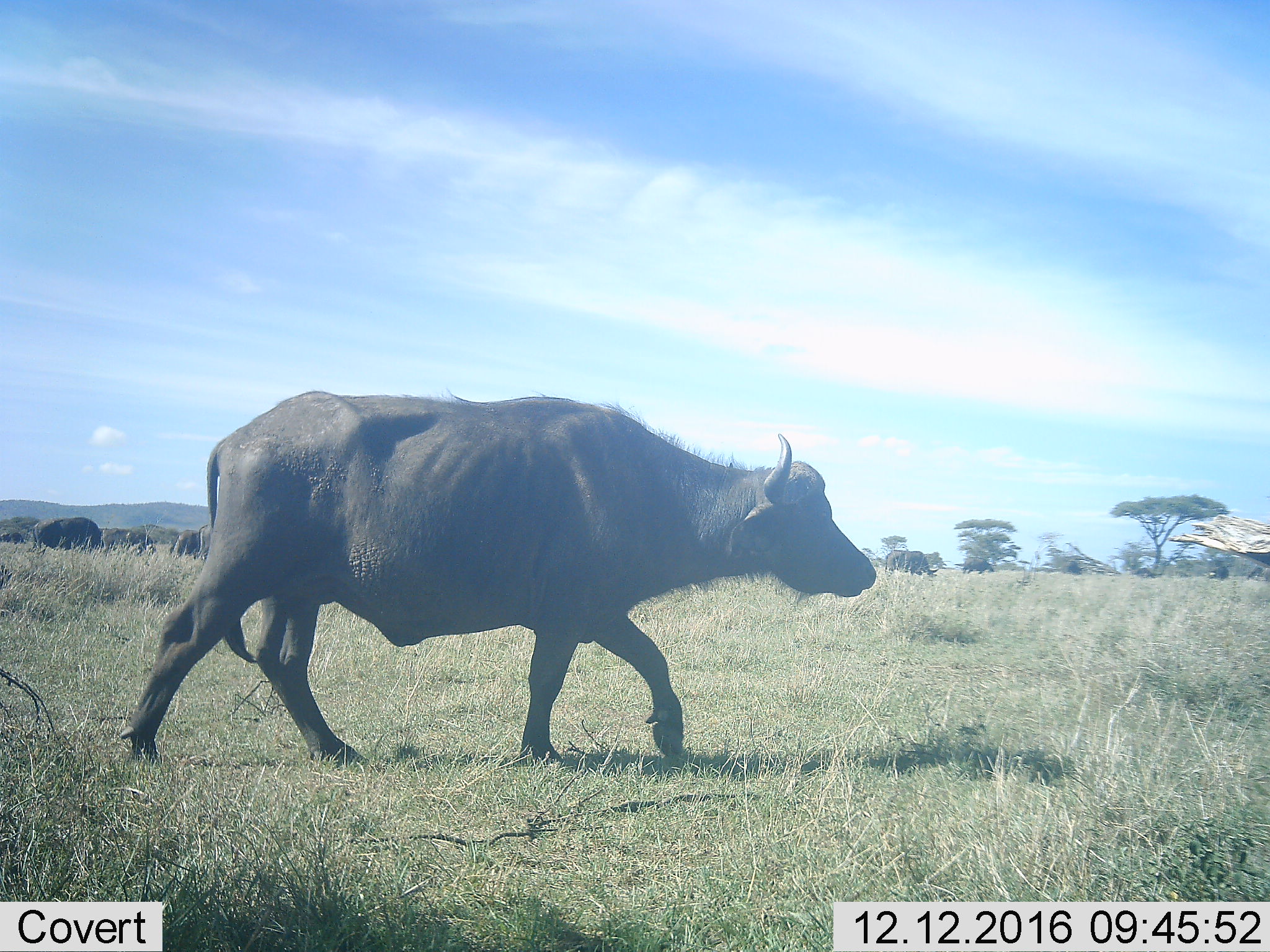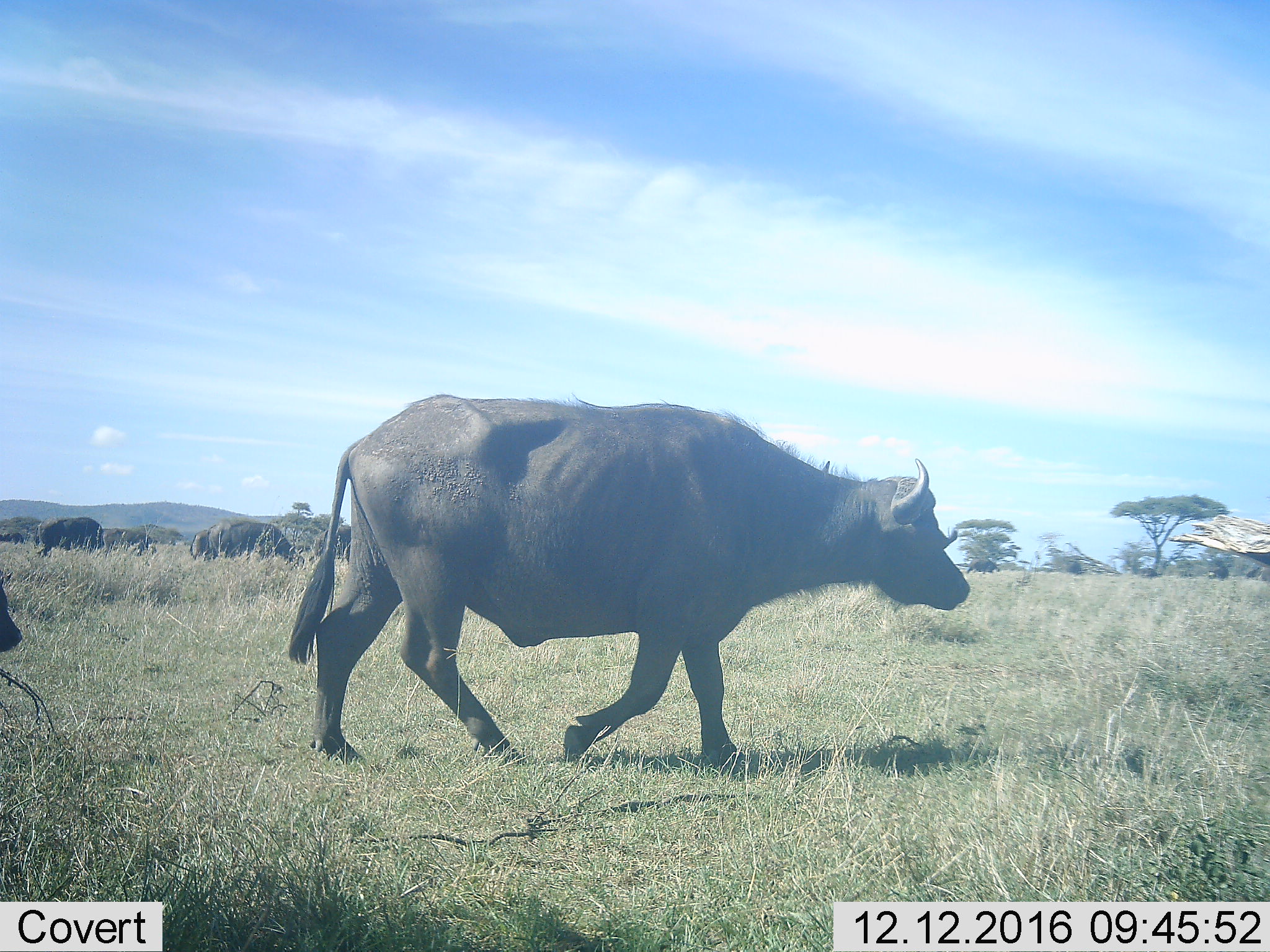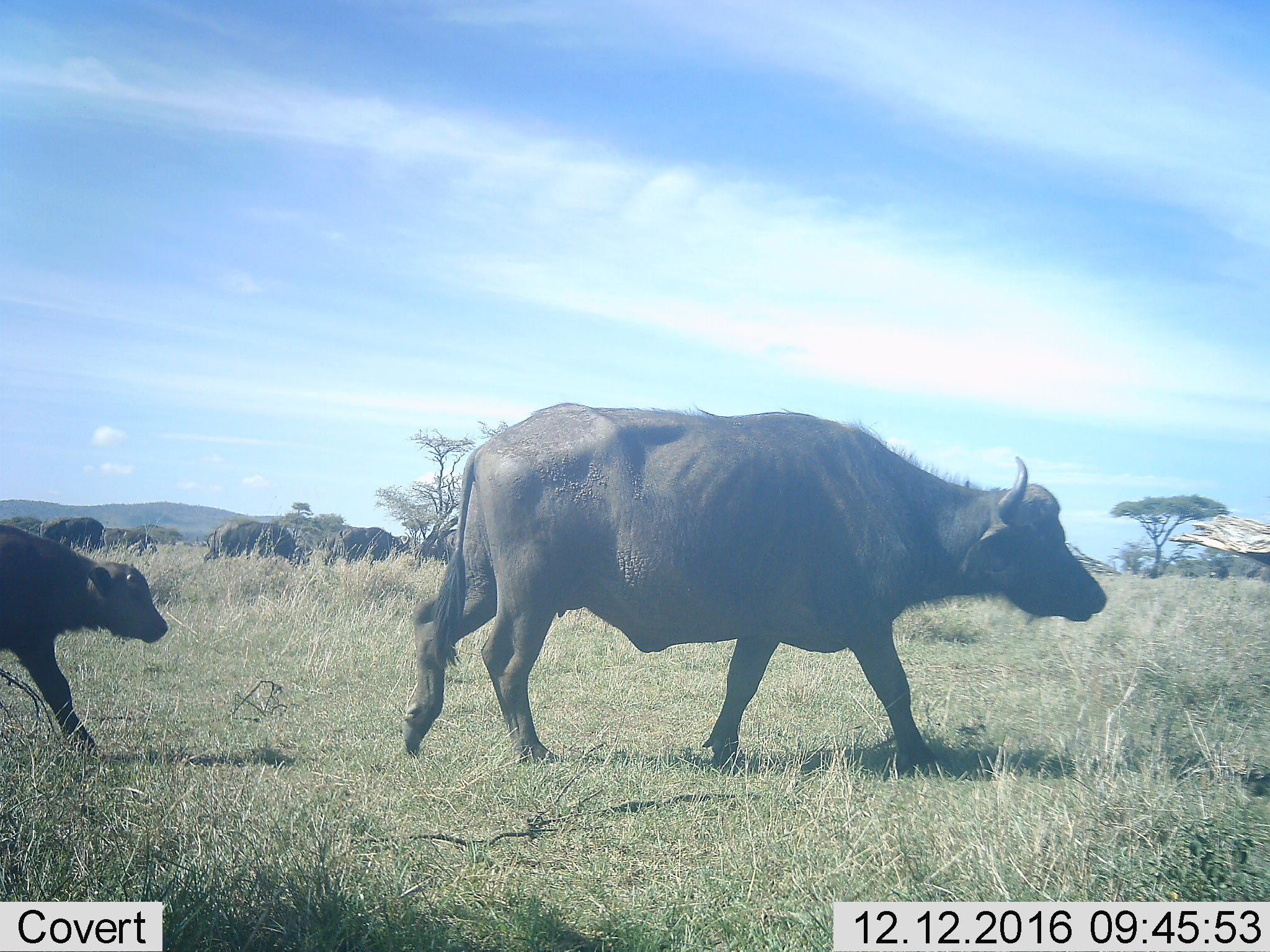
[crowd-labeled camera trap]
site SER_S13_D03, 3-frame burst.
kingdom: Animalia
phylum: Chordata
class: Mammalia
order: Artiodactyla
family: Bovidae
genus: Syncerus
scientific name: Syncerus caffer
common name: african buffalo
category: buffalo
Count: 7.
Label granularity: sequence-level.